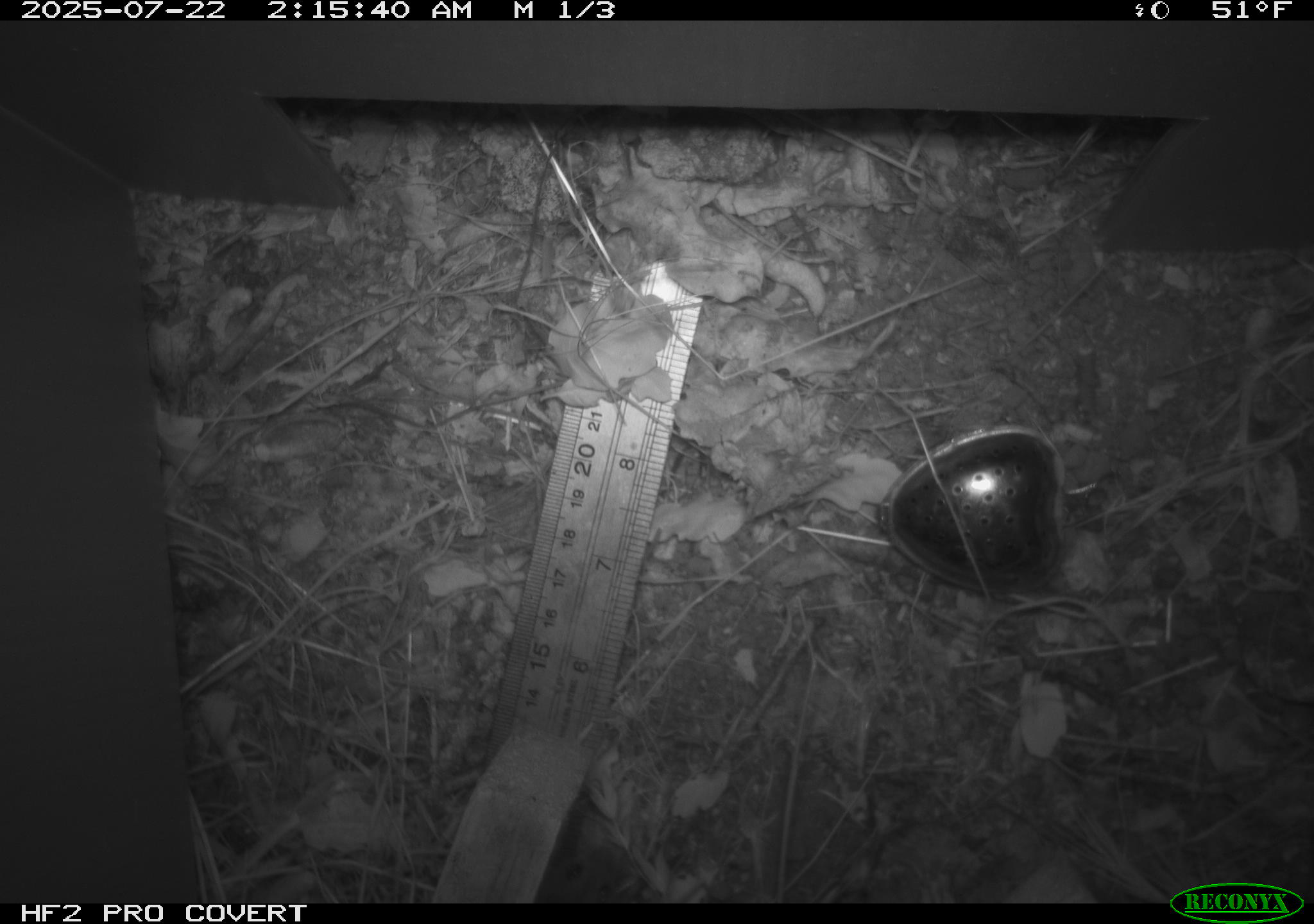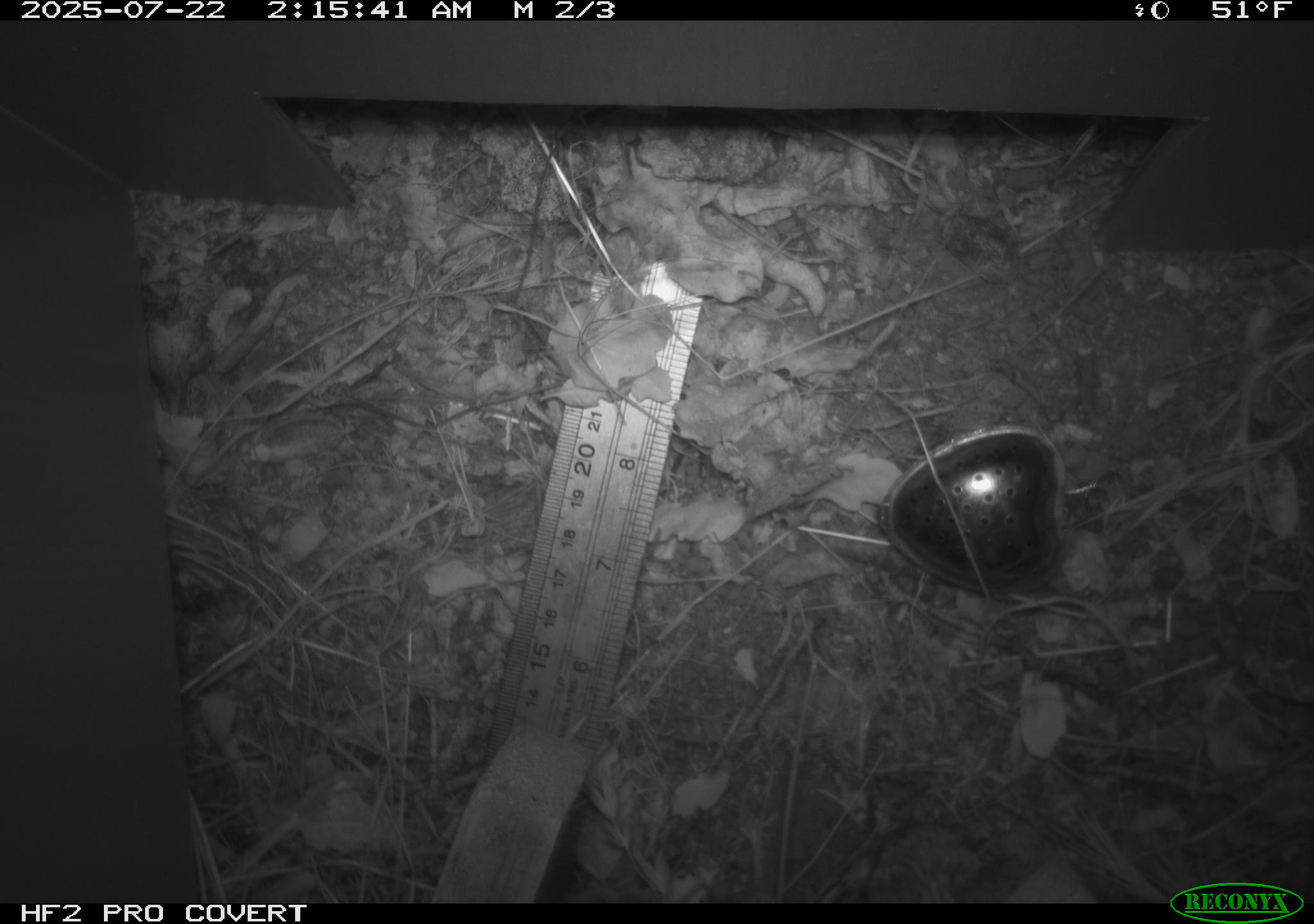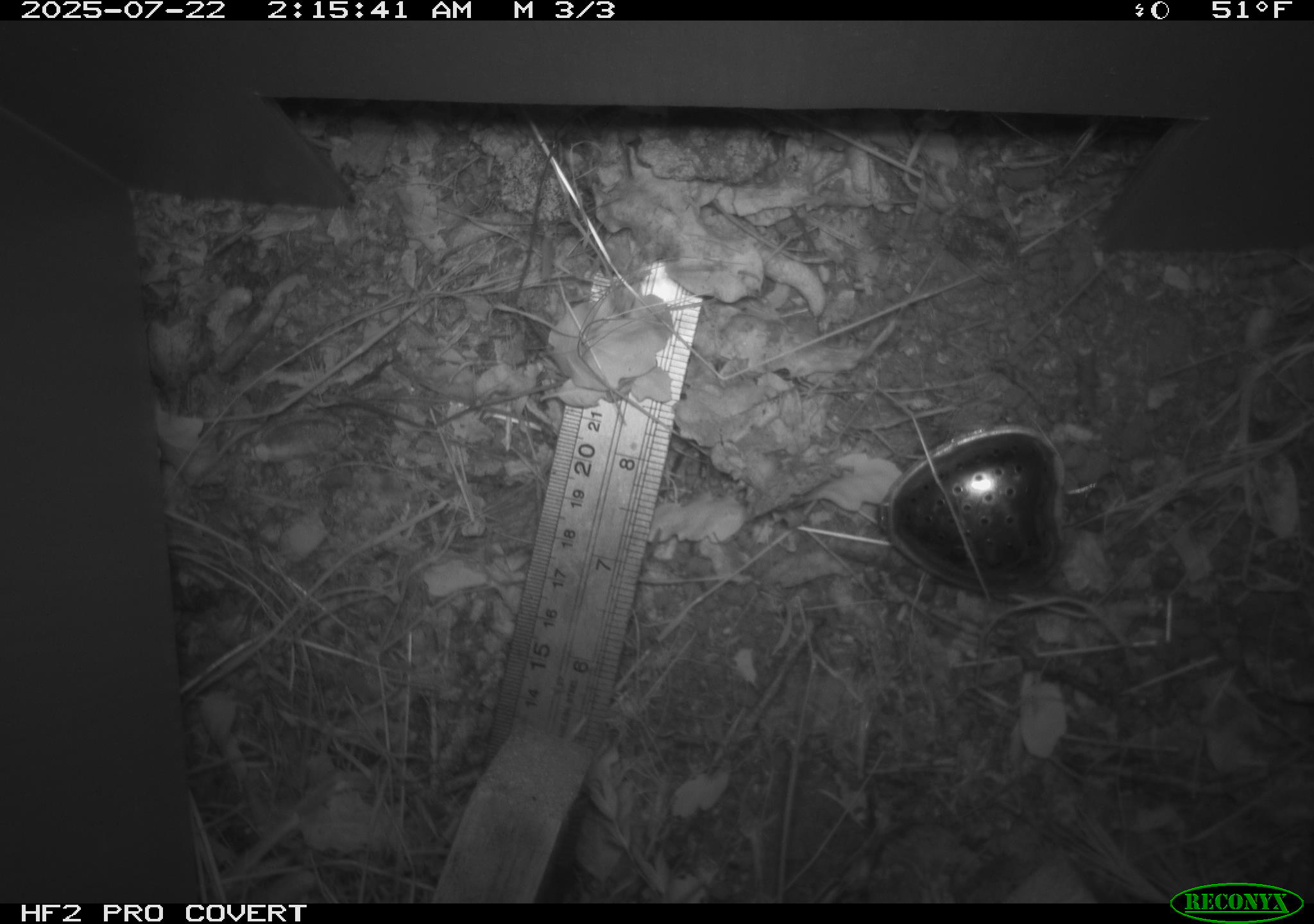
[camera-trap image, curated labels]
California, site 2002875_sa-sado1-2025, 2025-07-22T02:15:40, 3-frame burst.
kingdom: Animalia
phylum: Chordata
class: Mammalia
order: Rodentia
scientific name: Rodentia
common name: rodent